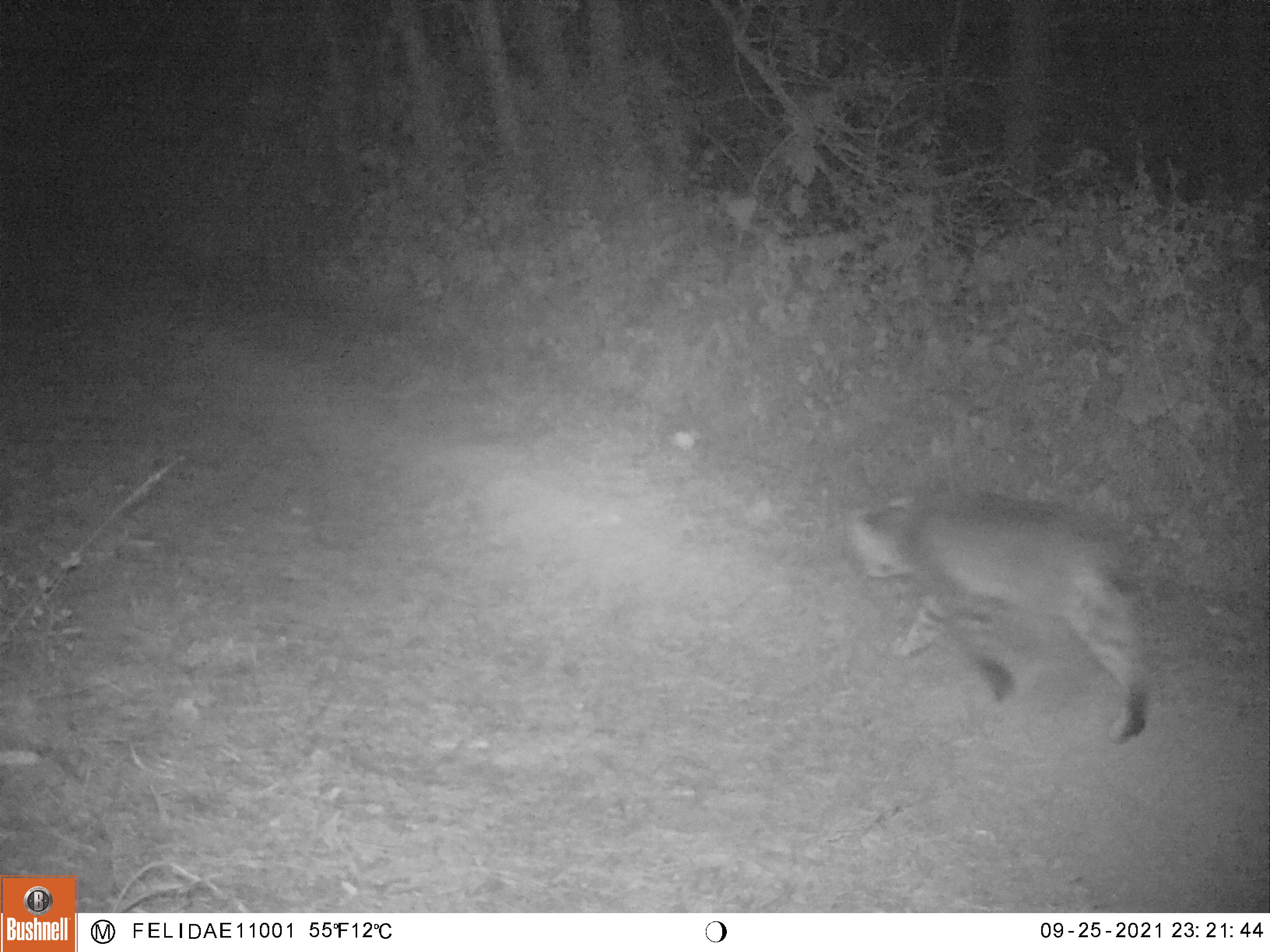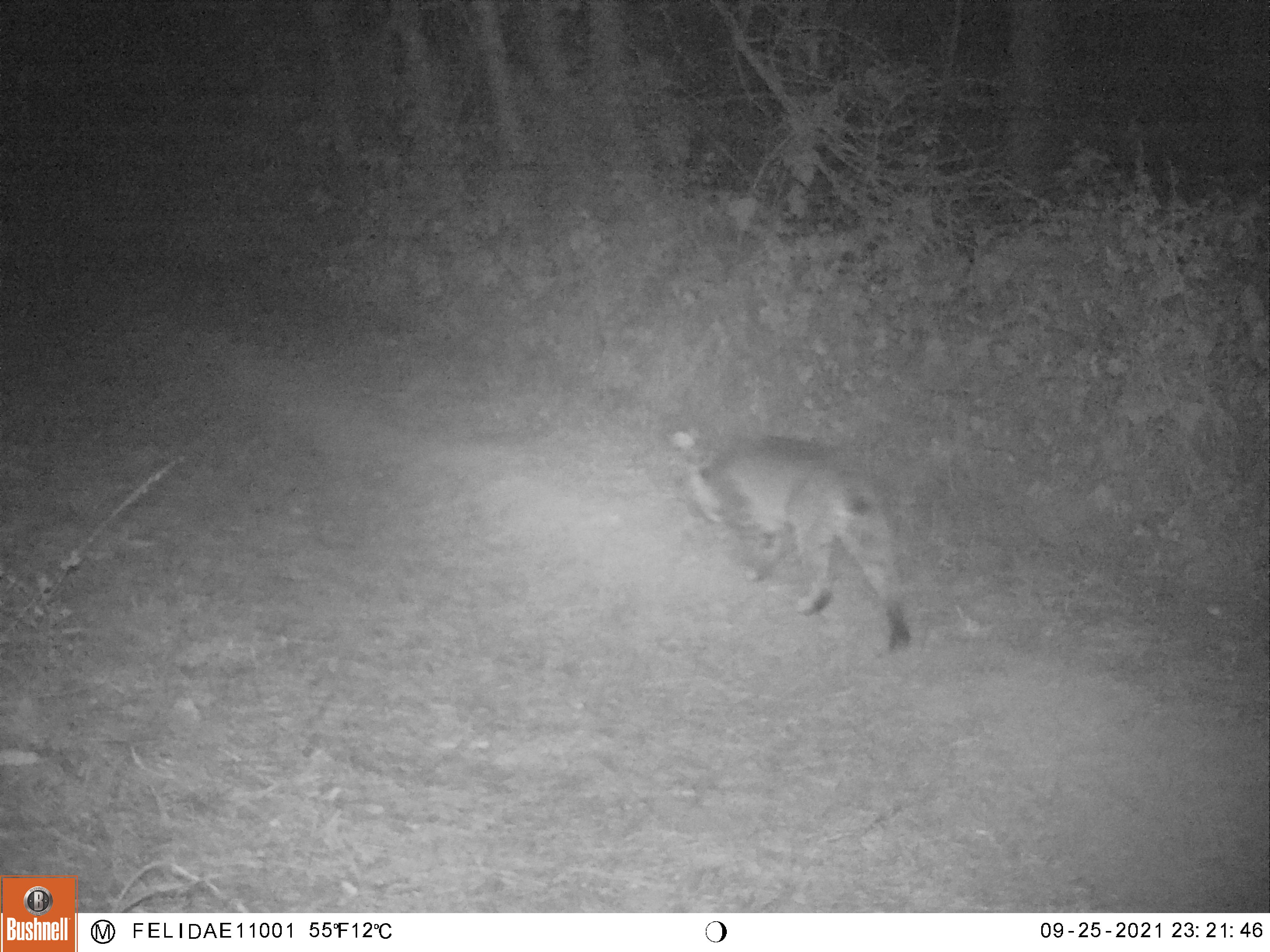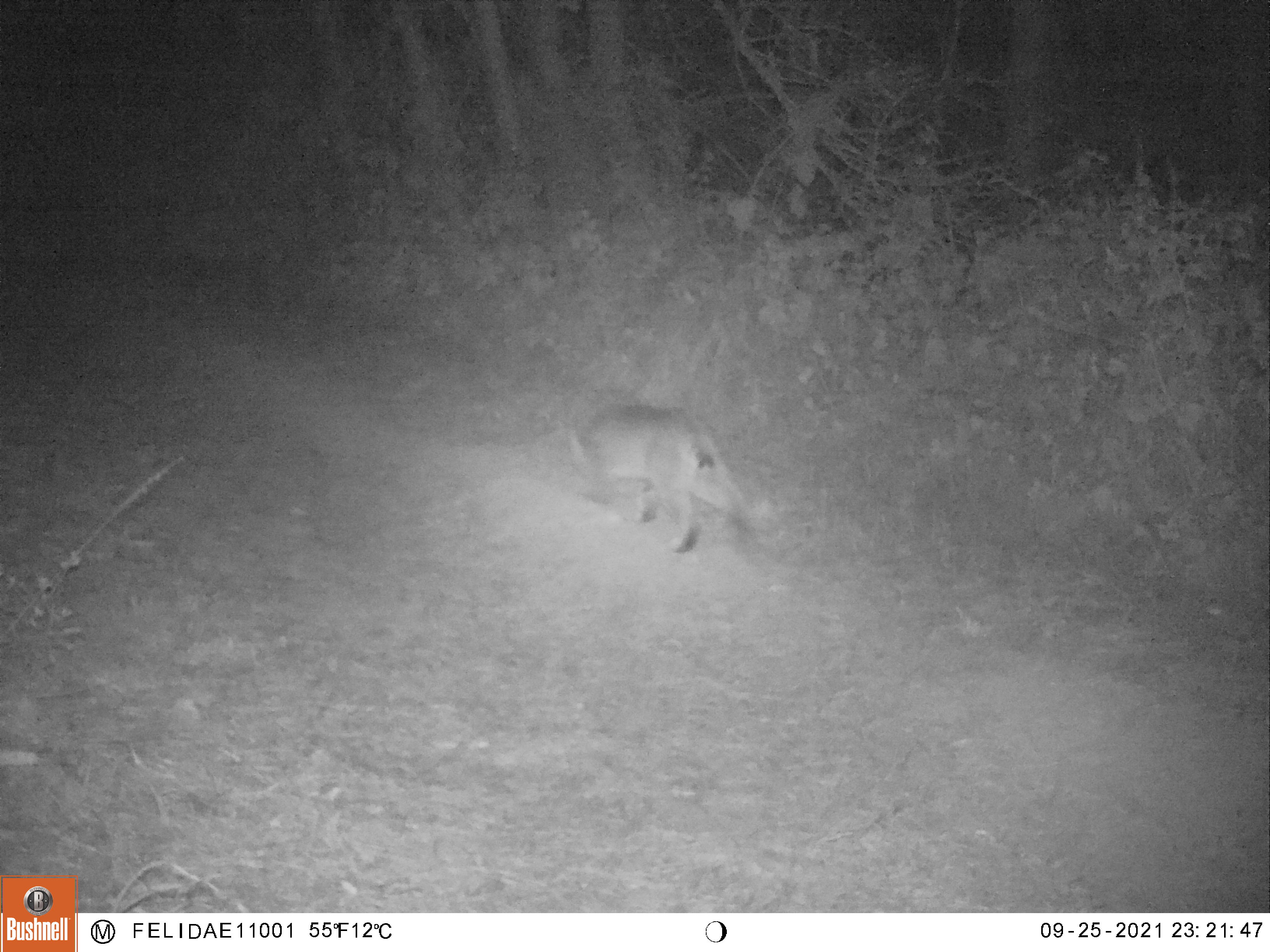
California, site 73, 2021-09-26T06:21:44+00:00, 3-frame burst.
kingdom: Animalia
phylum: Chordata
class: Mammalia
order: Carnivora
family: Felidae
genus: Lynx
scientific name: Lynx rufus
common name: bobcat